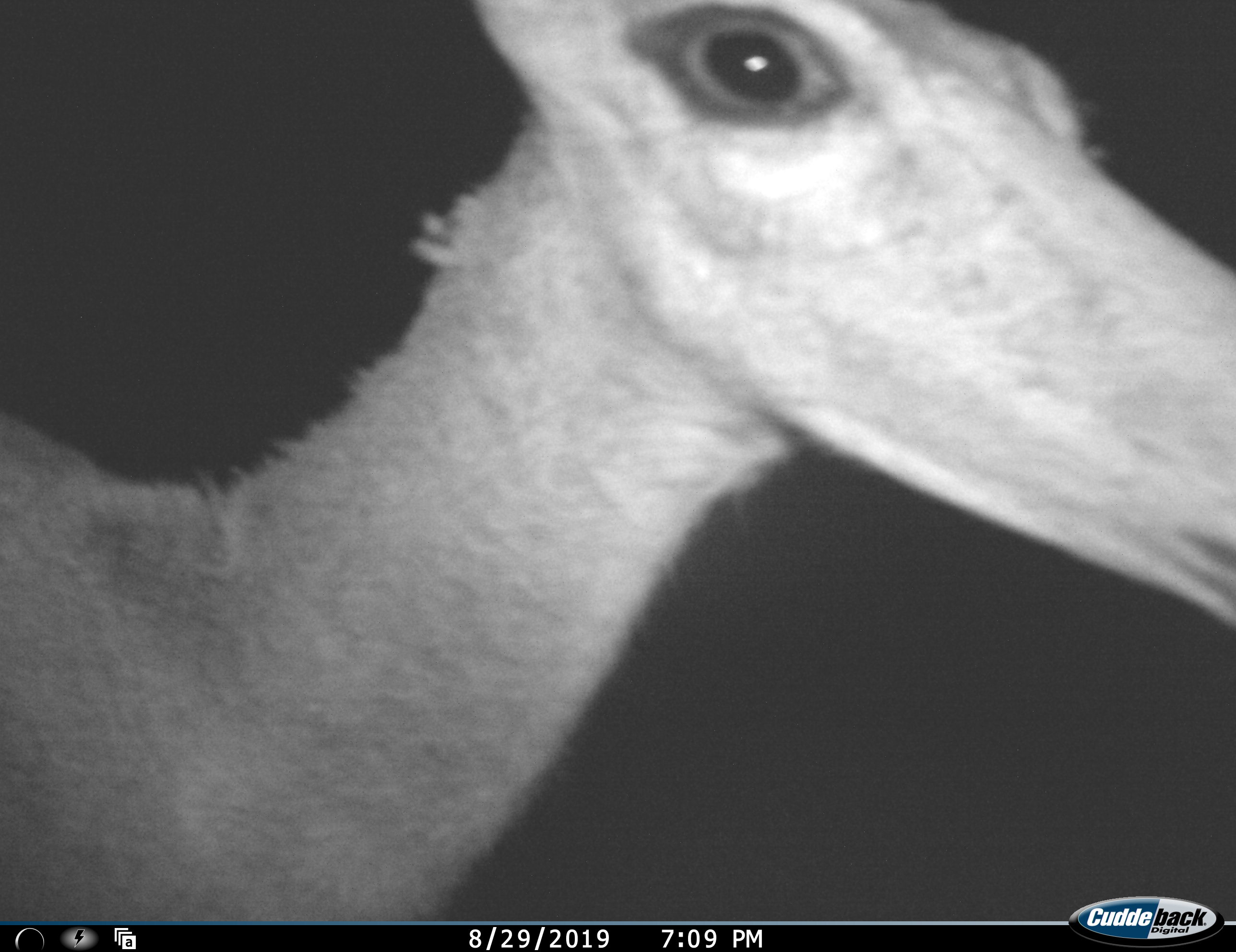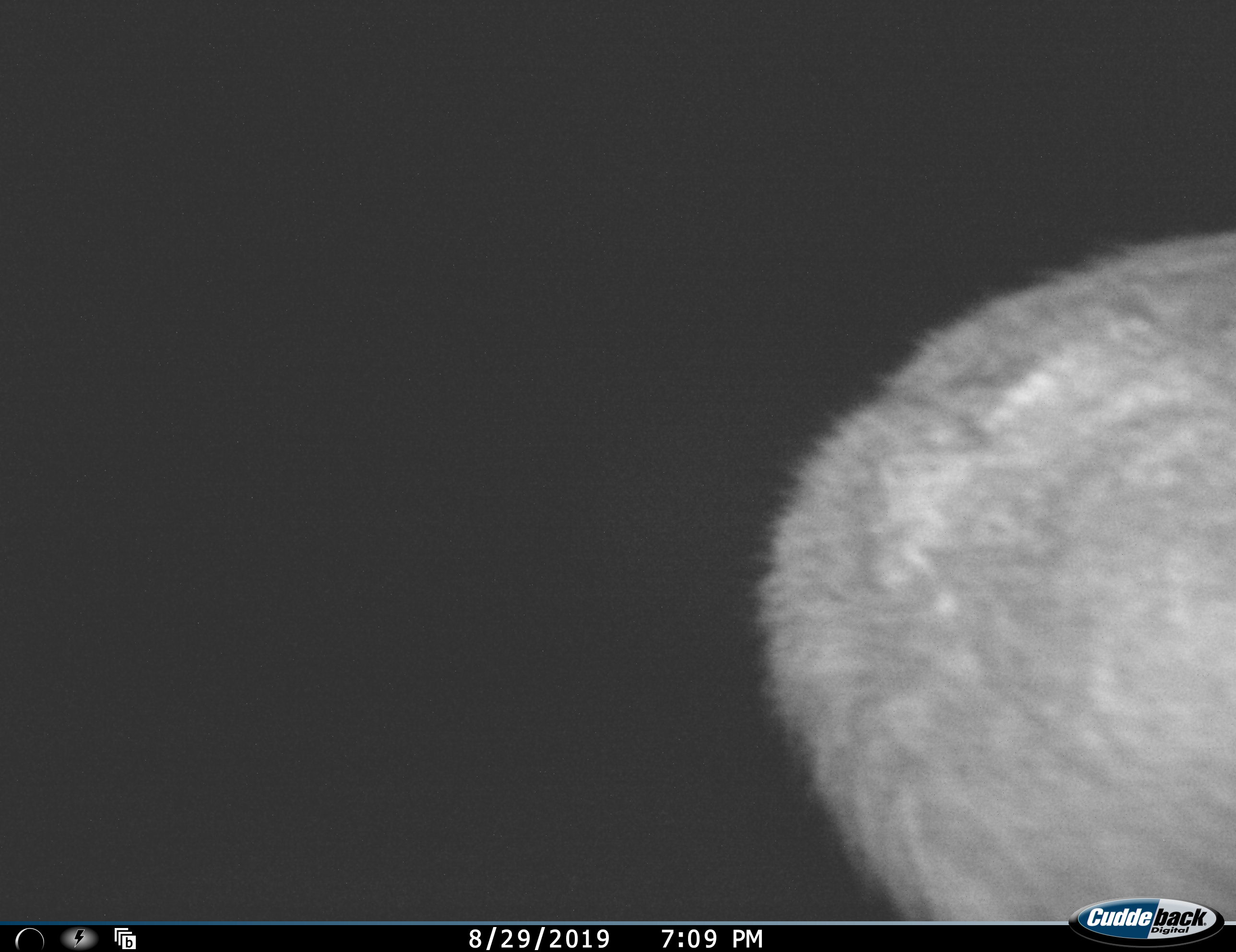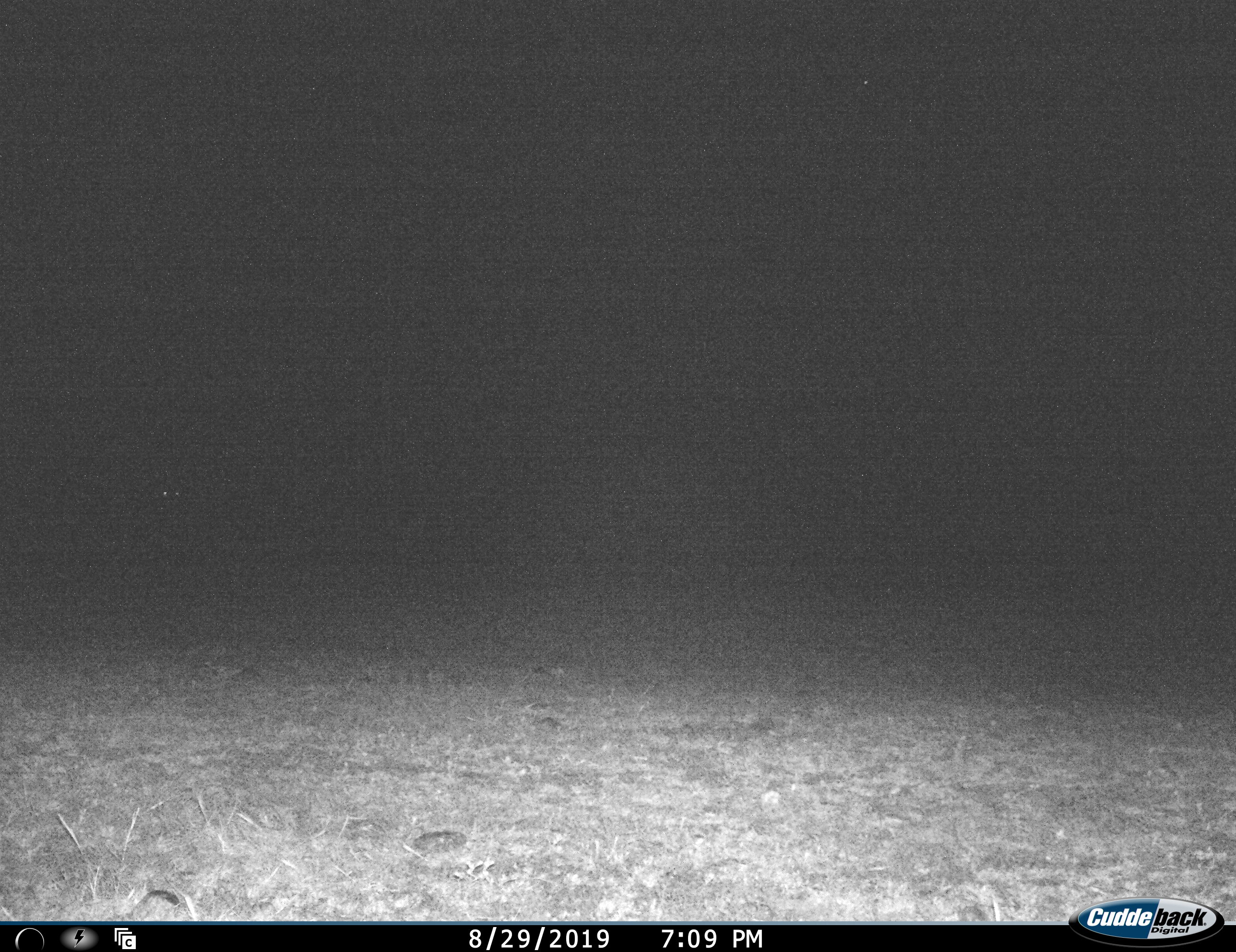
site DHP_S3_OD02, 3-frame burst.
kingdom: Animalia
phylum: Chordata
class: Mammalia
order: Artiodactyla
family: Bovidae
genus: Pelea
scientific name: Pelea capreolus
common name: grey rhebok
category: rhebokgrey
Rhebokgrey (grey rhebok) (Pelea capreolus), count 1. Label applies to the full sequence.